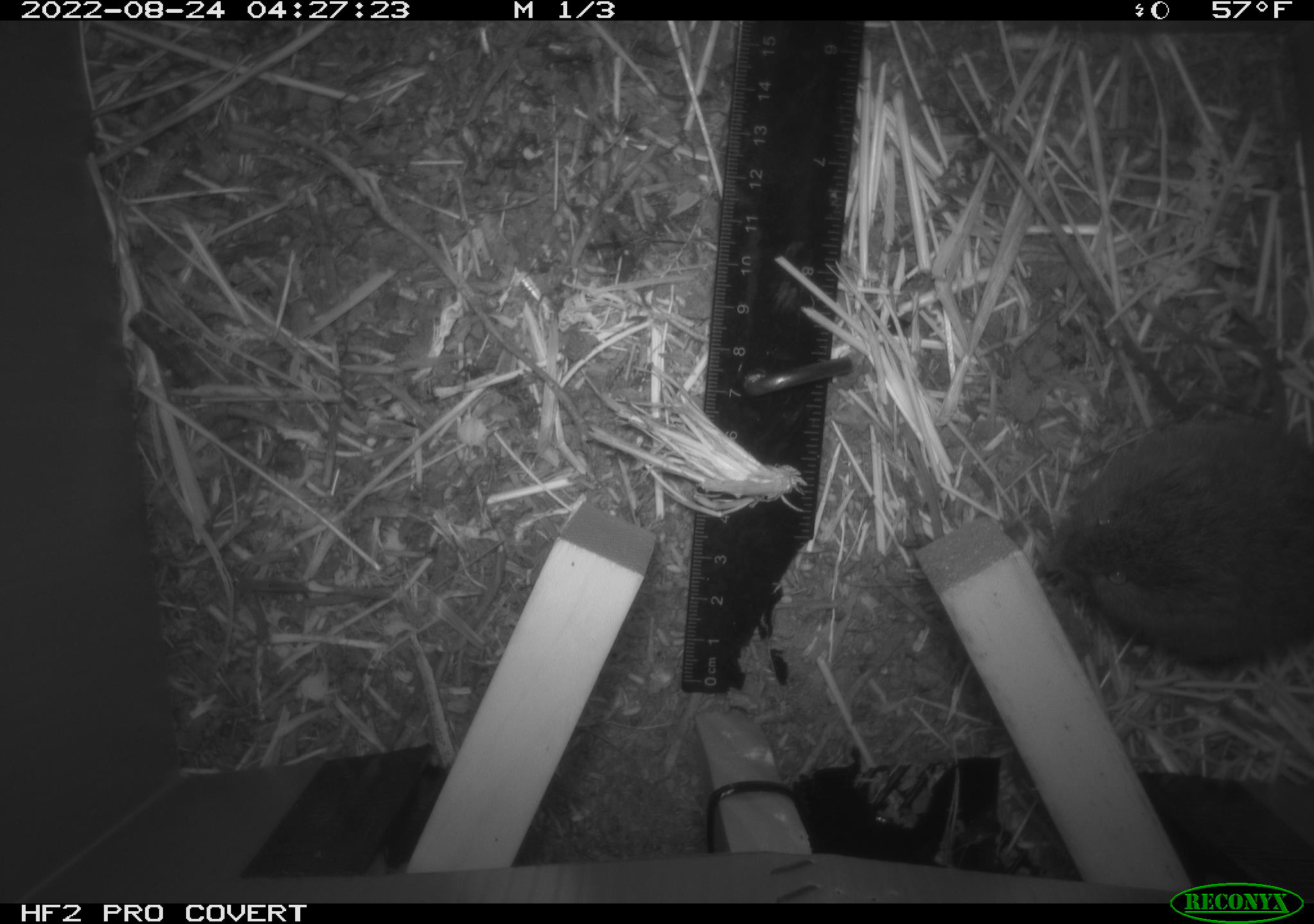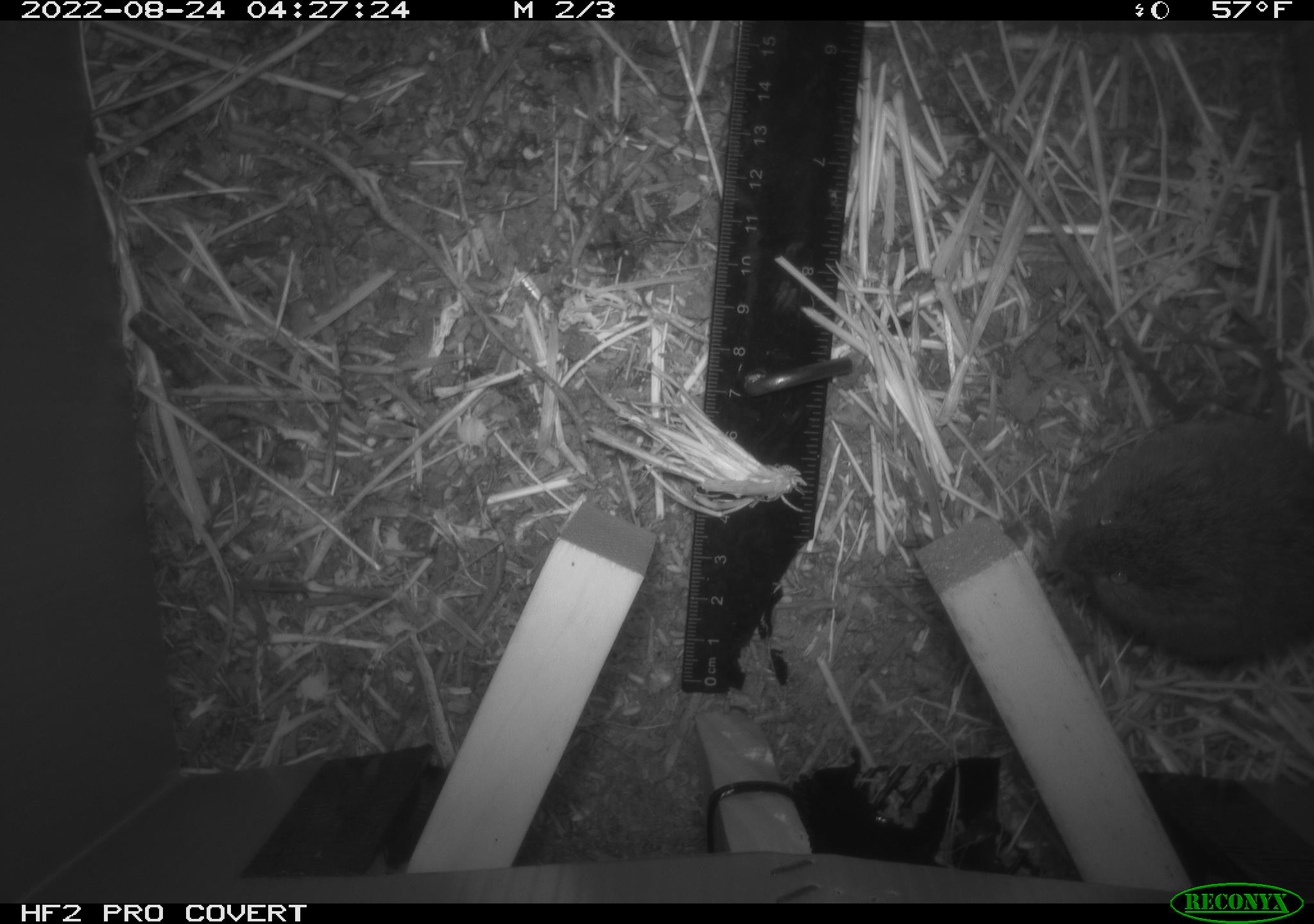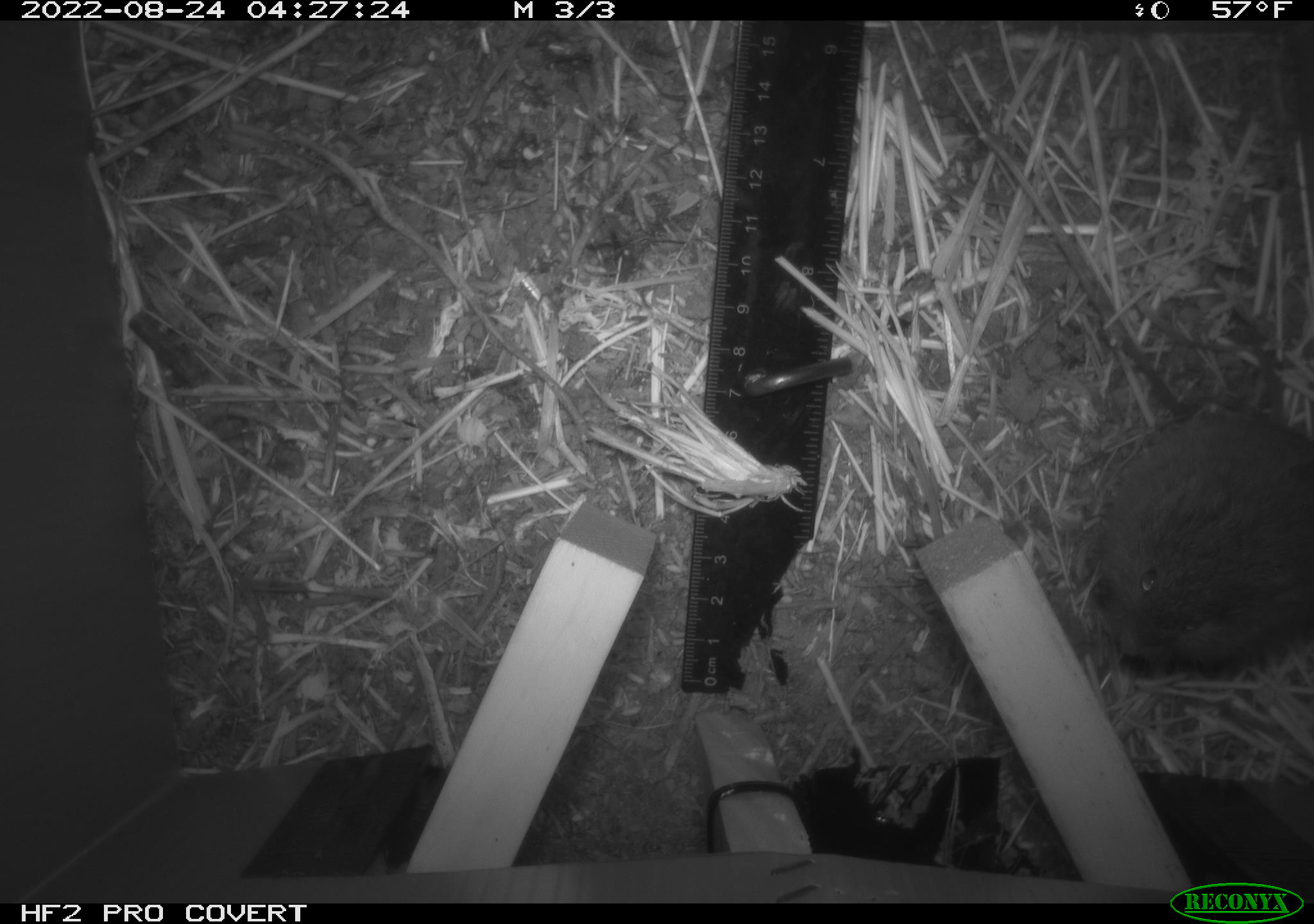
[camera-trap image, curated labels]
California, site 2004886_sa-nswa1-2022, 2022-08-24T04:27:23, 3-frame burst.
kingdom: Animalia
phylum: Chordata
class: Mammalia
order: Rodentia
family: Cricetidae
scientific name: Cricetidae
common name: hamsters, voles, lemmings, and allies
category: cricetidae family